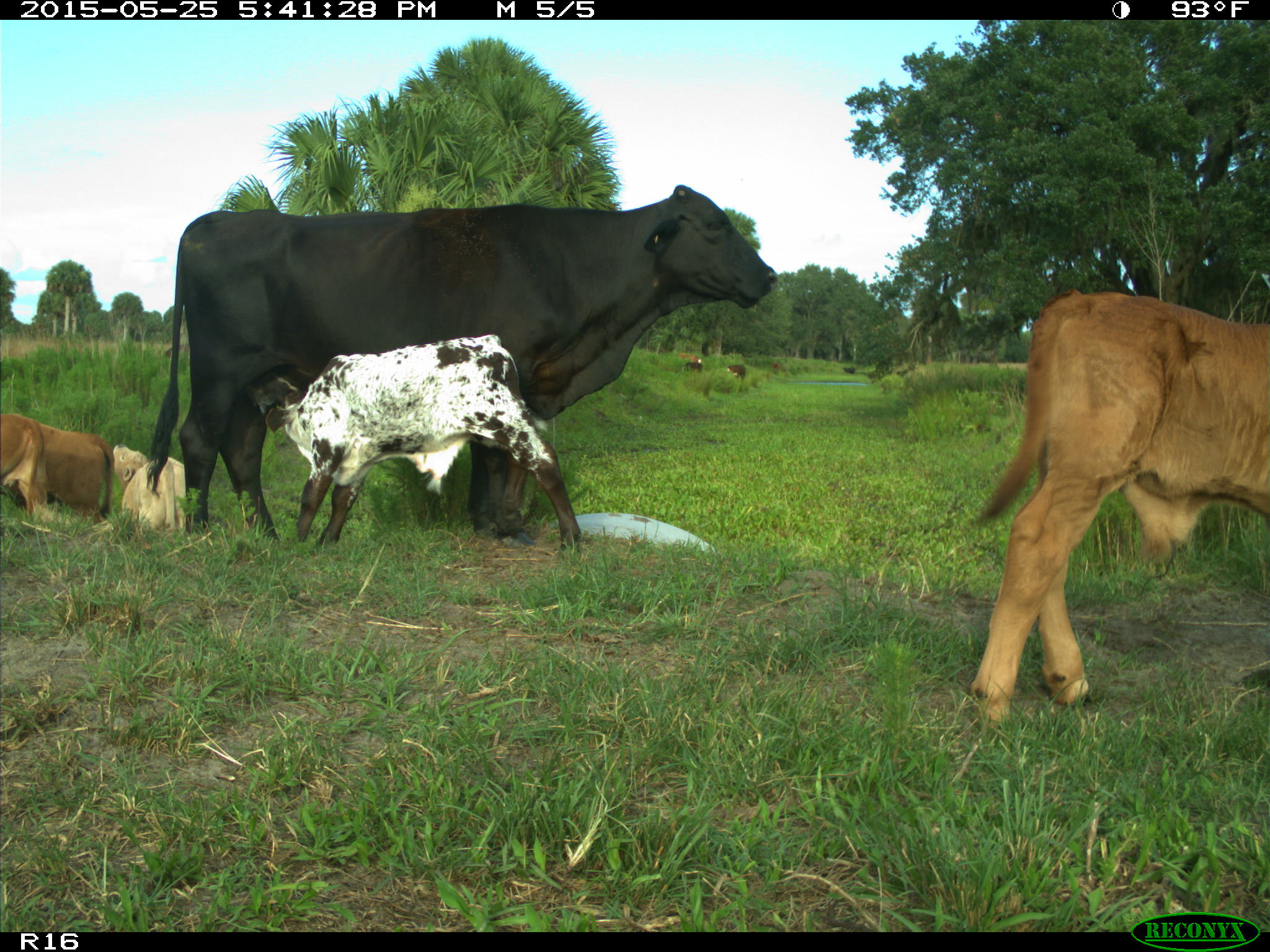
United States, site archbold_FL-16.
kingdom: Animalia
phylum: Chordata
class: Mammalia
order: Artiodactyla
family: Bovidae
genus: Bos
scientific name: Bos taurus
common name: domestic cow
Bos taurus (domestic cow).